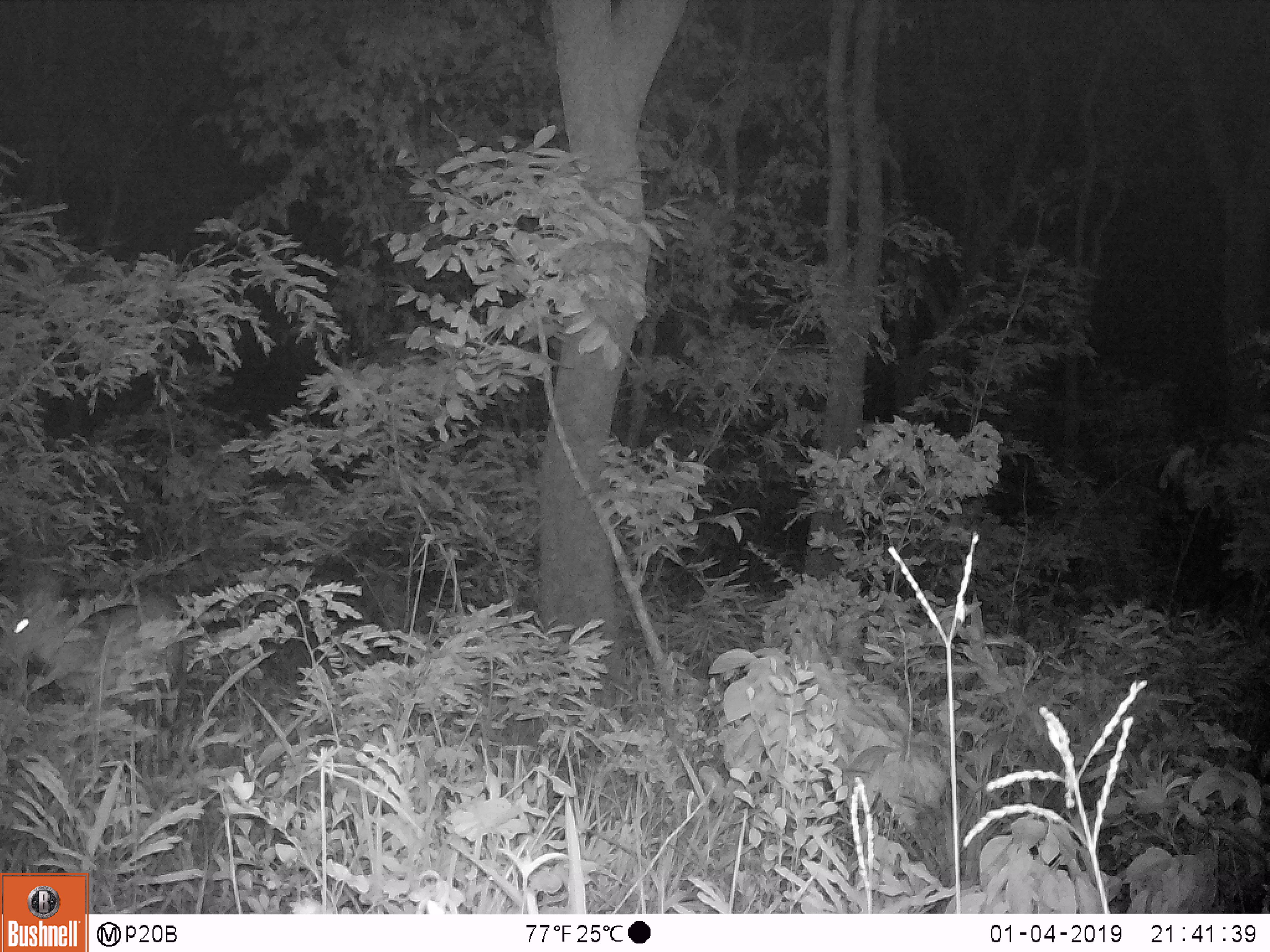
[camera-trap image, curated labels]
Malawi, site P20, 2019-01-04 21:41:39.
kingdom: Animalia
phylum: Chordata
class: Mammalia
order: Artiodactyla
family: Bovidae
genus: Tragelaphus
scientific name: Tragelaphus sylvaticus sylvaticus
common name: cape bushbuck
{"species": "cape bushbuck (Tragelaphus sylvaticus sylvaticus)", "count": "1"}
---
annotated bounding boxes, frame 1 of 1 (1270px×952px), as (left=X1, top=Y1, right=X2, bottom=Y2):
cape bushbuck: (left=1, top=542, right=192, bottom=738)